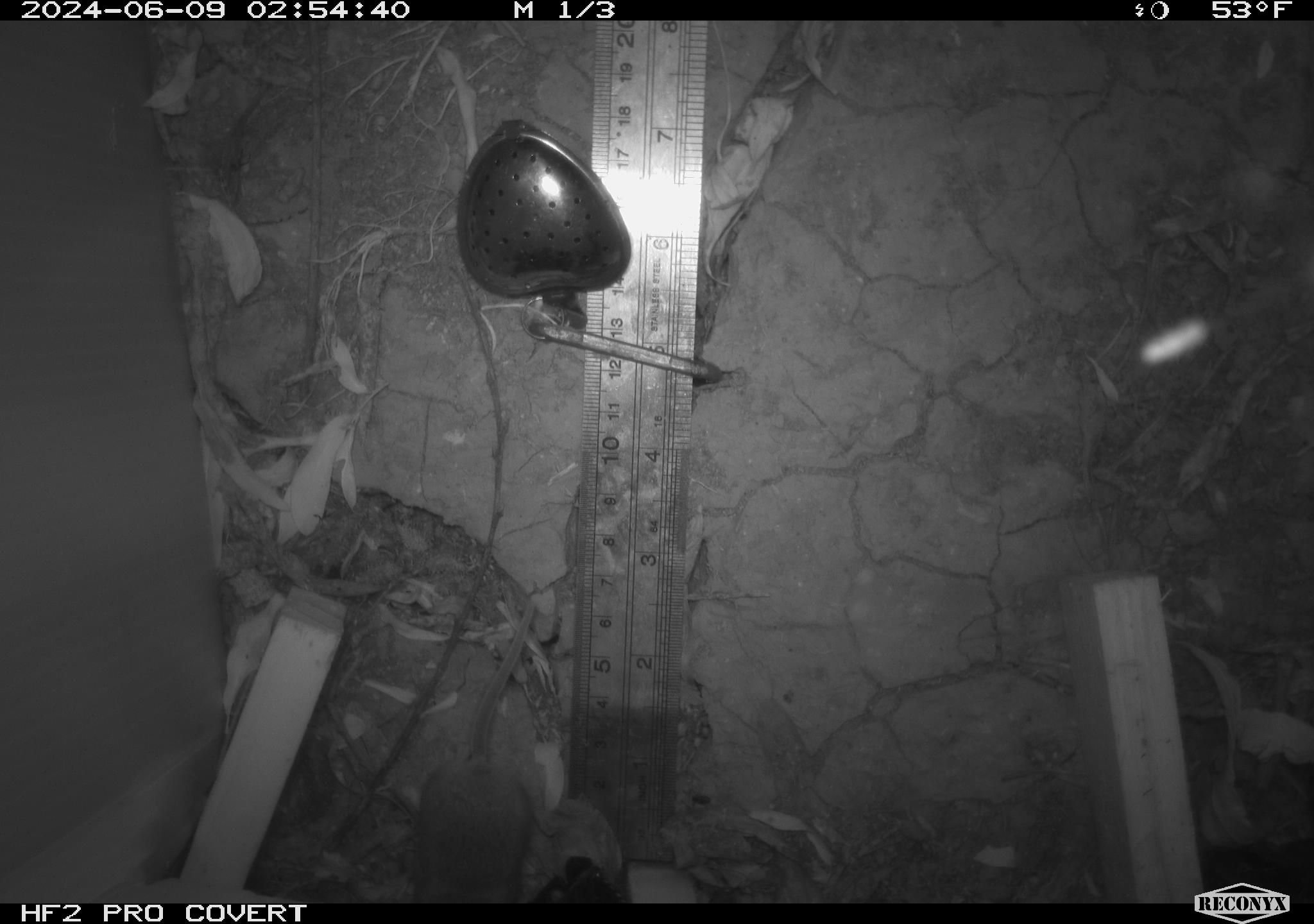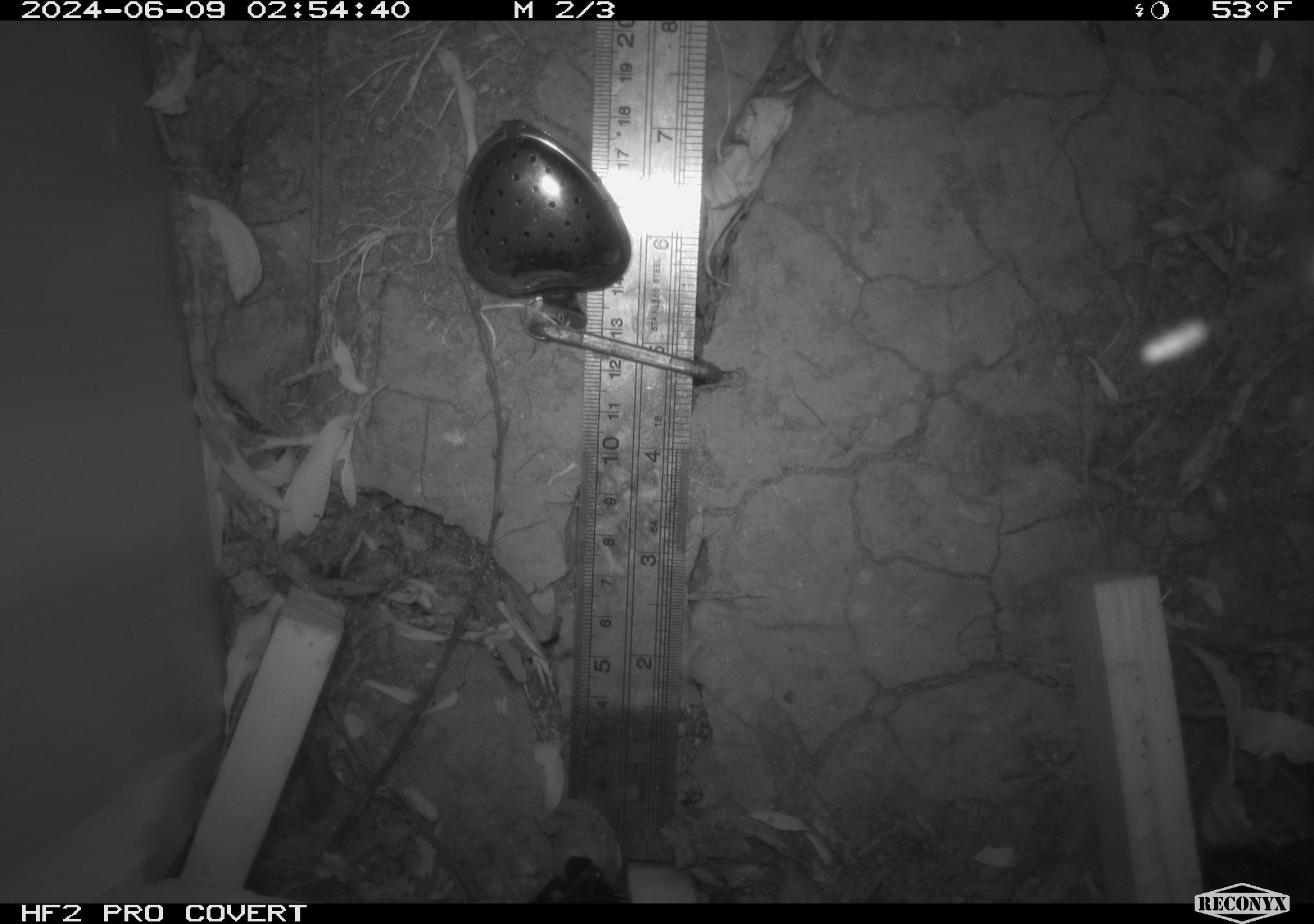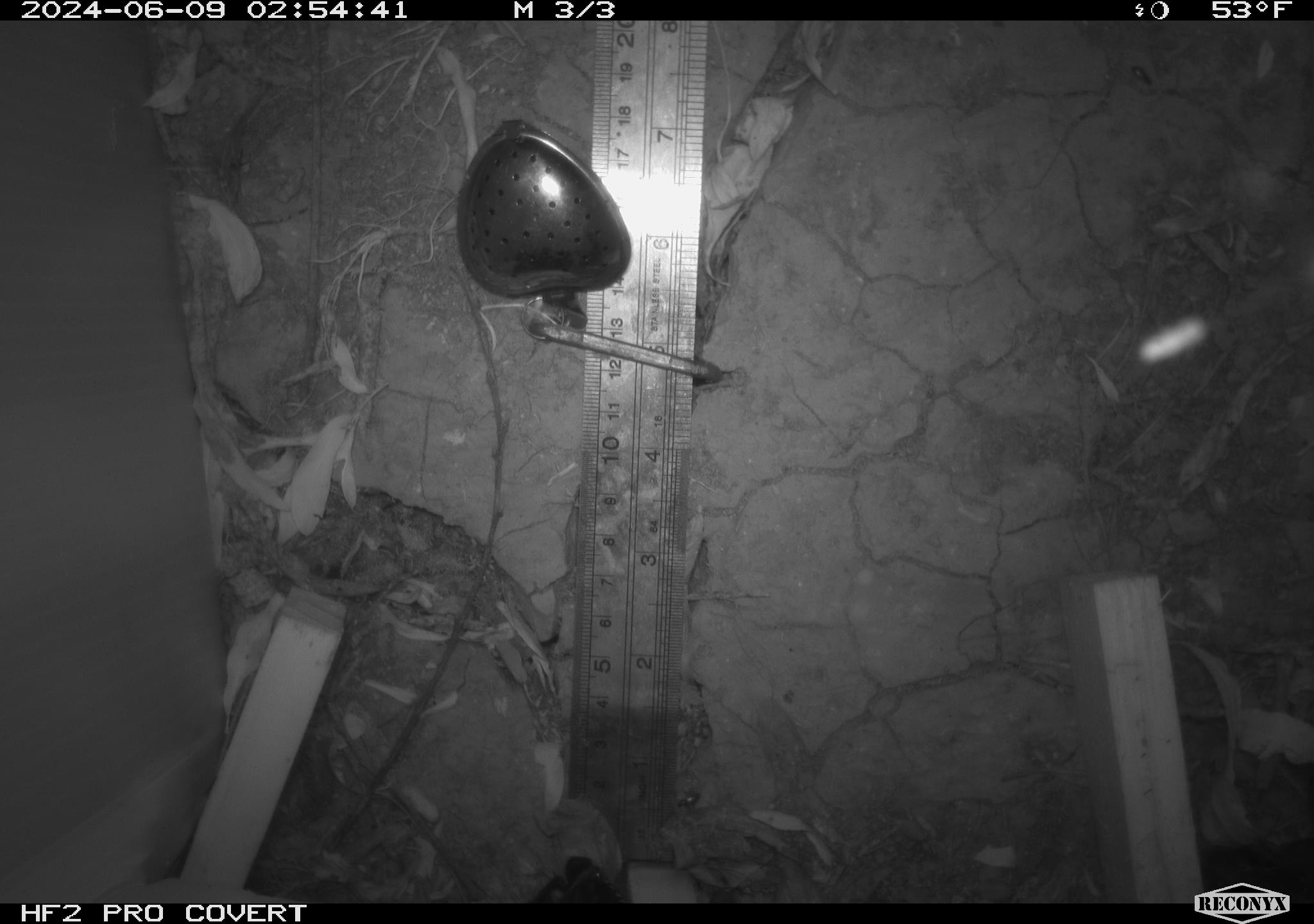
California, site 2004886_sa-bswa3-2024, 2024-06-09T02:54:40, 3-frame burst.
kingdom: Animalia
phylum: Chordata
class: Mammalia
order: Rodentia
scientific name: Rodentia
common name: mouse species